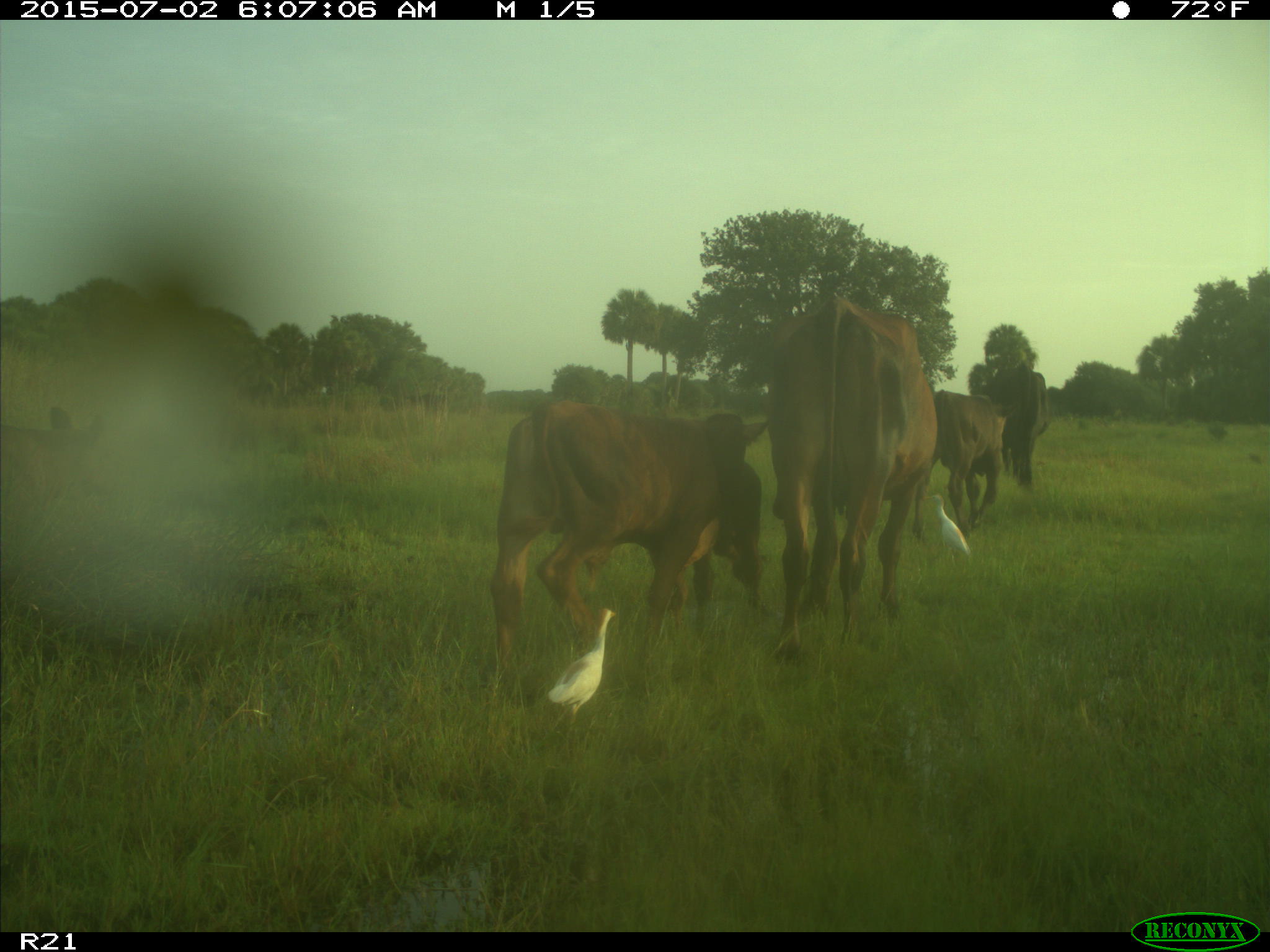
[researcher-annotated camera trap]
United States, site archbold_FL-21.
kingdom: Animalia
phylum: Chordata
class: Mammalia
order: Artiodactyla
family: Bovidae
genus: Bos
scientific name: Bos taurus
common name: domestic cow